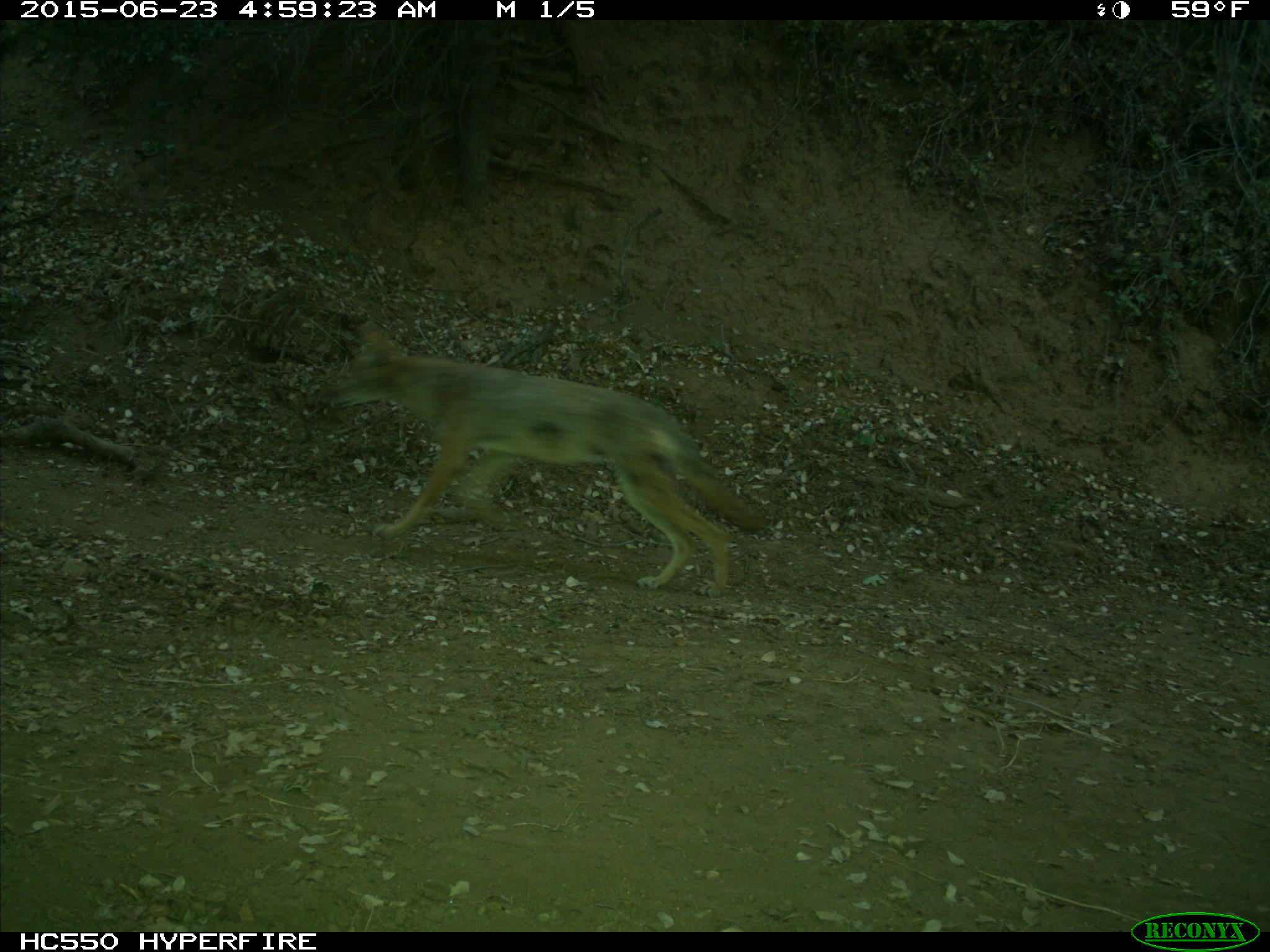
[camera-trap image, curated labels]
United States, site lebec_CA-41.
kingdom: Animalia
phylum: Chordata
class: Mammalia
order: Carnivora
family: Canidae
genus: Canis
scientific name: Canis latrans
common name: coyote